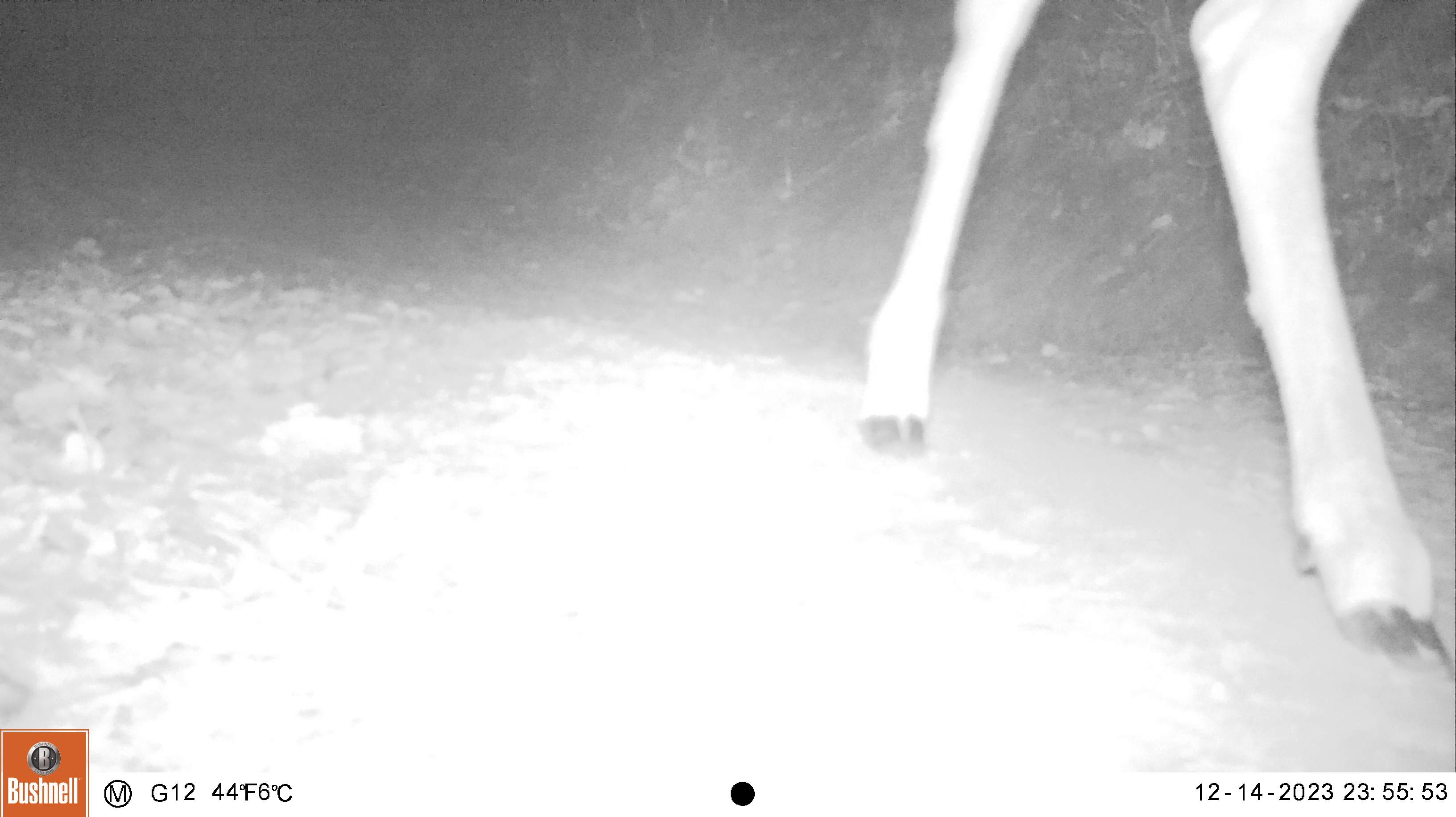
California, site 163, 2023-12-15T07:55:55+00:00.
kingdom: Animalia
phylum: Chordata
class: Mammalia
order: Artiodactyla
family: Cervidae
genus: Odocoileus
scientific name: Odocoileus hemionus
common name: mule deer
Mule deer (Odocoileus hemionus).